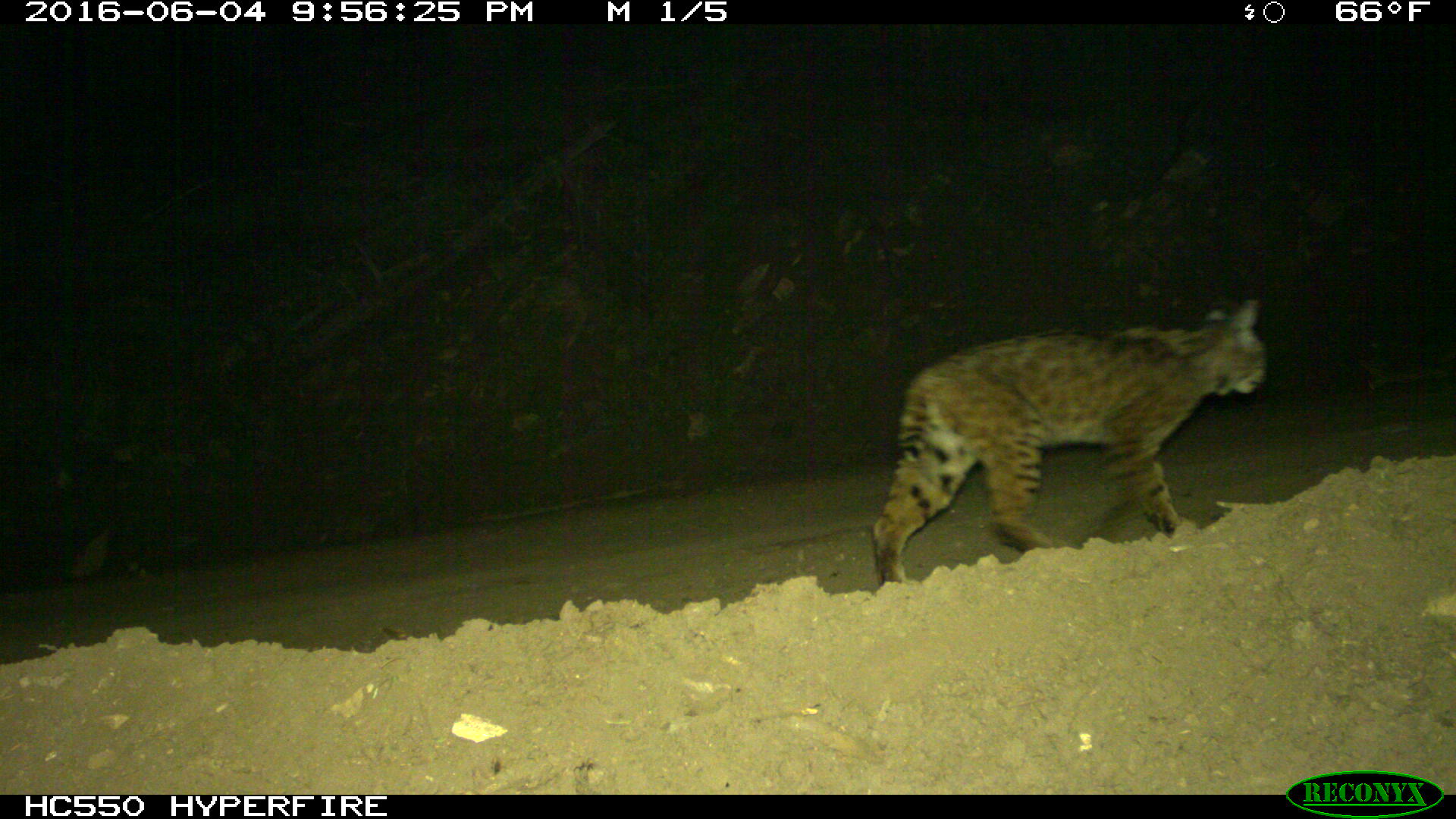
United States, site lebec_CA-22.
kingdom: Animalia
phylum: Chordata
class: Mammalia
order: Carnivora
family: Felidae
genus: Lynx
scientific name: Lynx rufus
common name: bobcat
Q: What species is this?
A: Lynx rufus (bobcat).